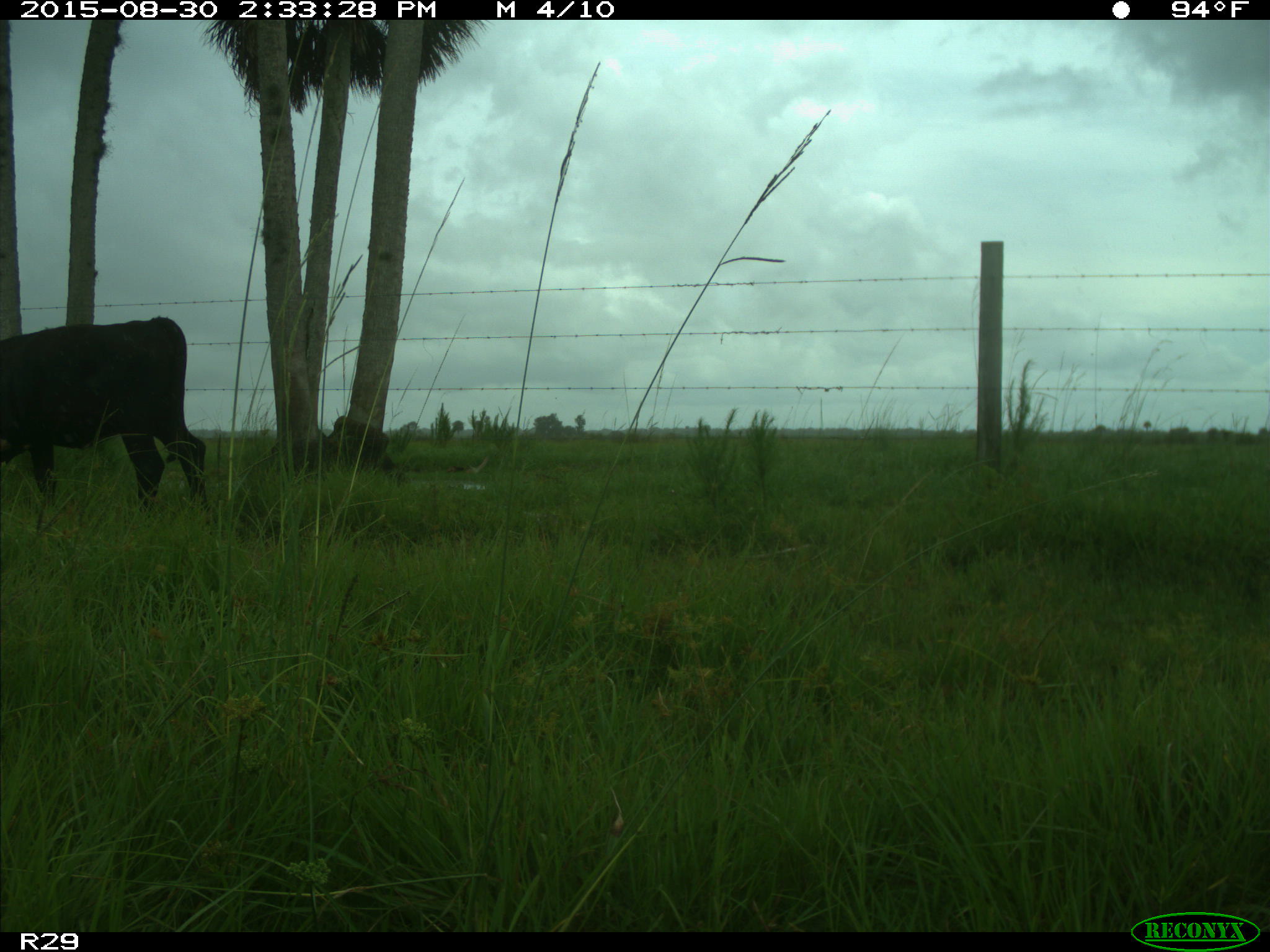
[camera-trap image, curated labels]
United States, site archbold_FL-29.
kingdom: Animalia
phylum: Chordata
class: Mammalia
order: Artiodactyla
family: Bovidae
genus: Bos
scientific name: Bos taurus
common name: domestic cow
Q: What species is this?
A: Bos taurus (domestic cow).